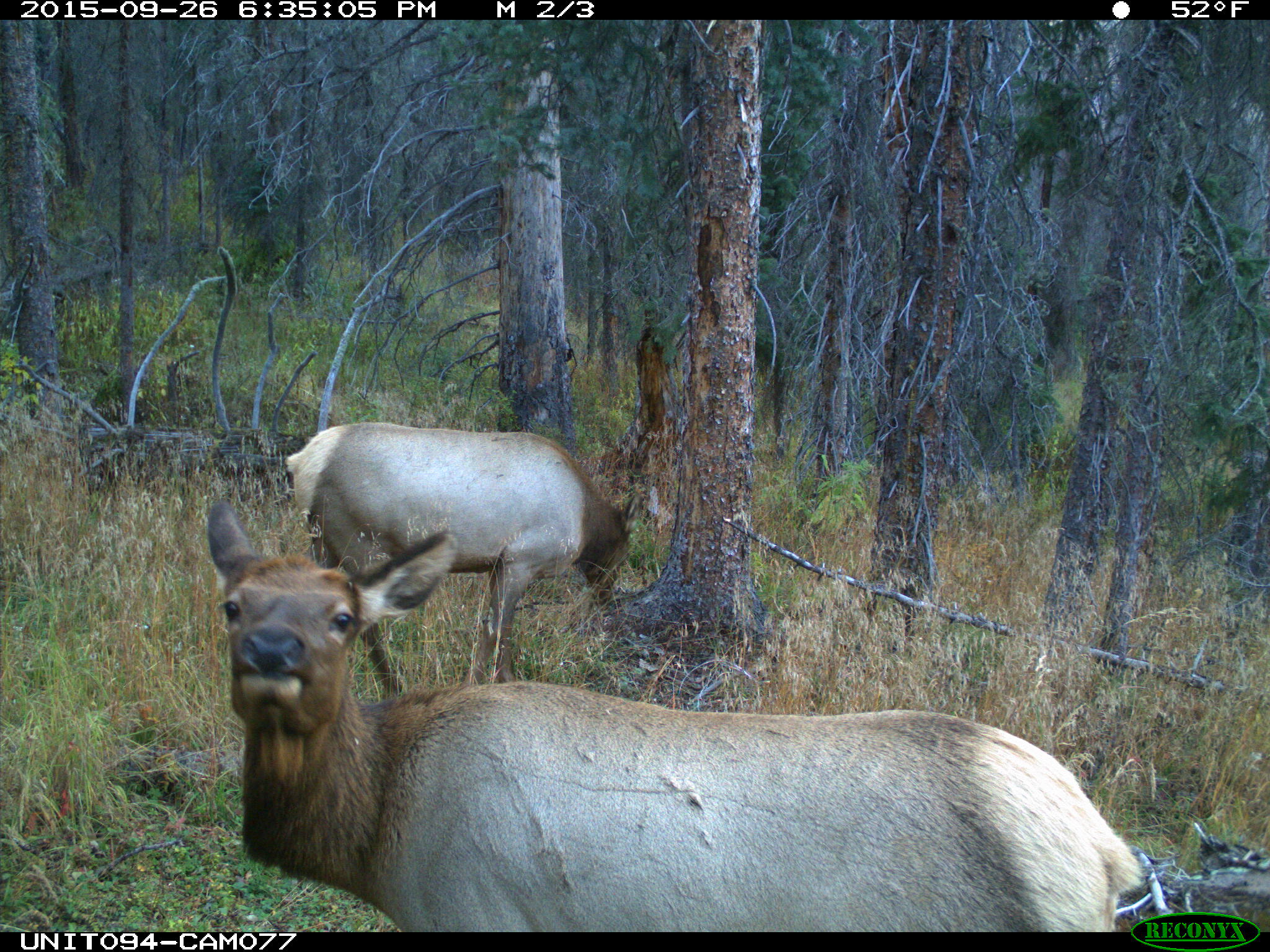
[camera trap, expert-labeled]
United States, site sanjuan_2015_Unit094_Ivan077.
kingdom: Animalia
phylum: Chordata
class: Mammalia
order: Artiodactyla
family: Cervidae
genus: Cervus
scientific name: Cervus elaphus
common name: red deer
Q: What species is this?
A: Cervus elaphus (red deer).